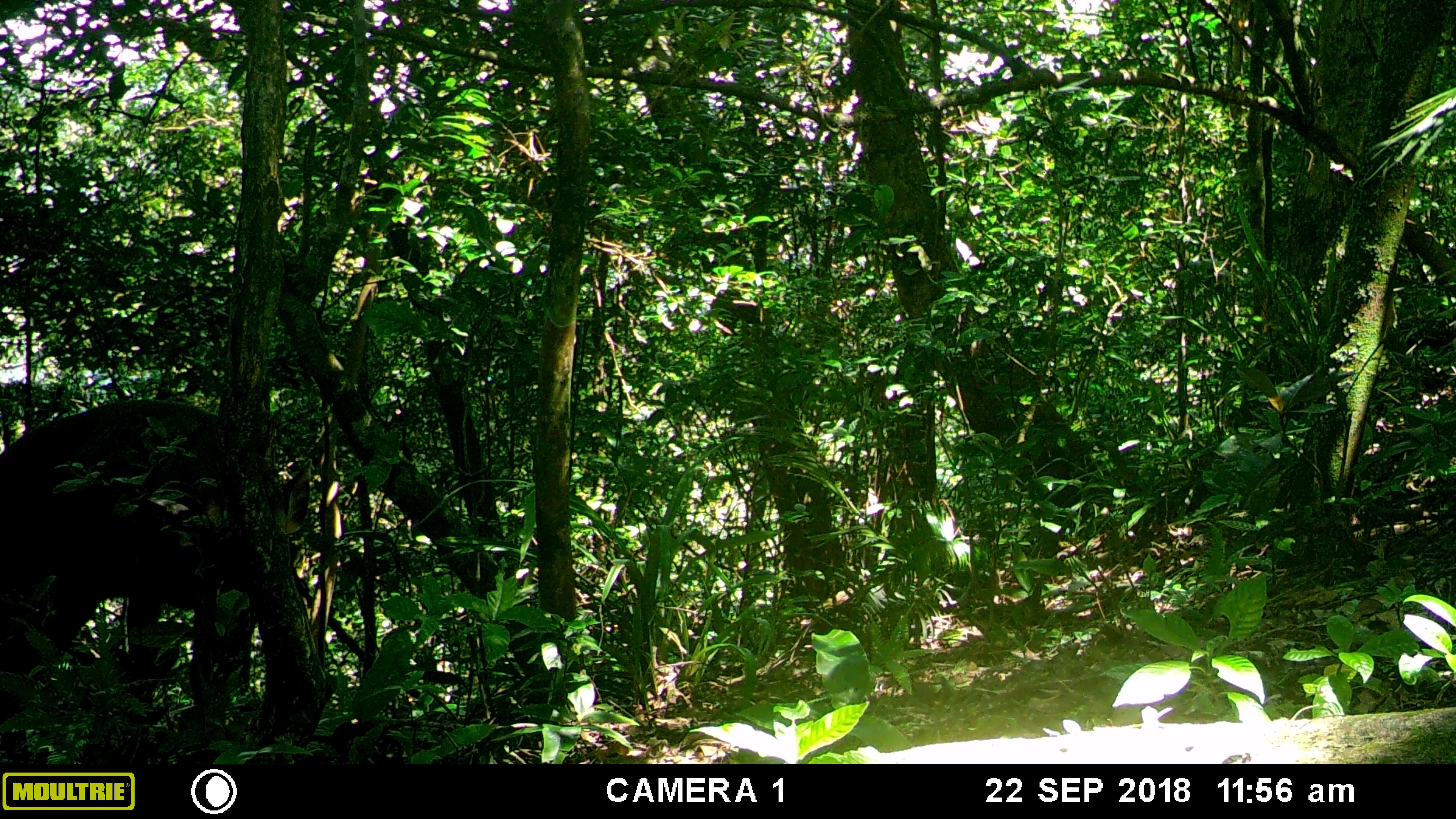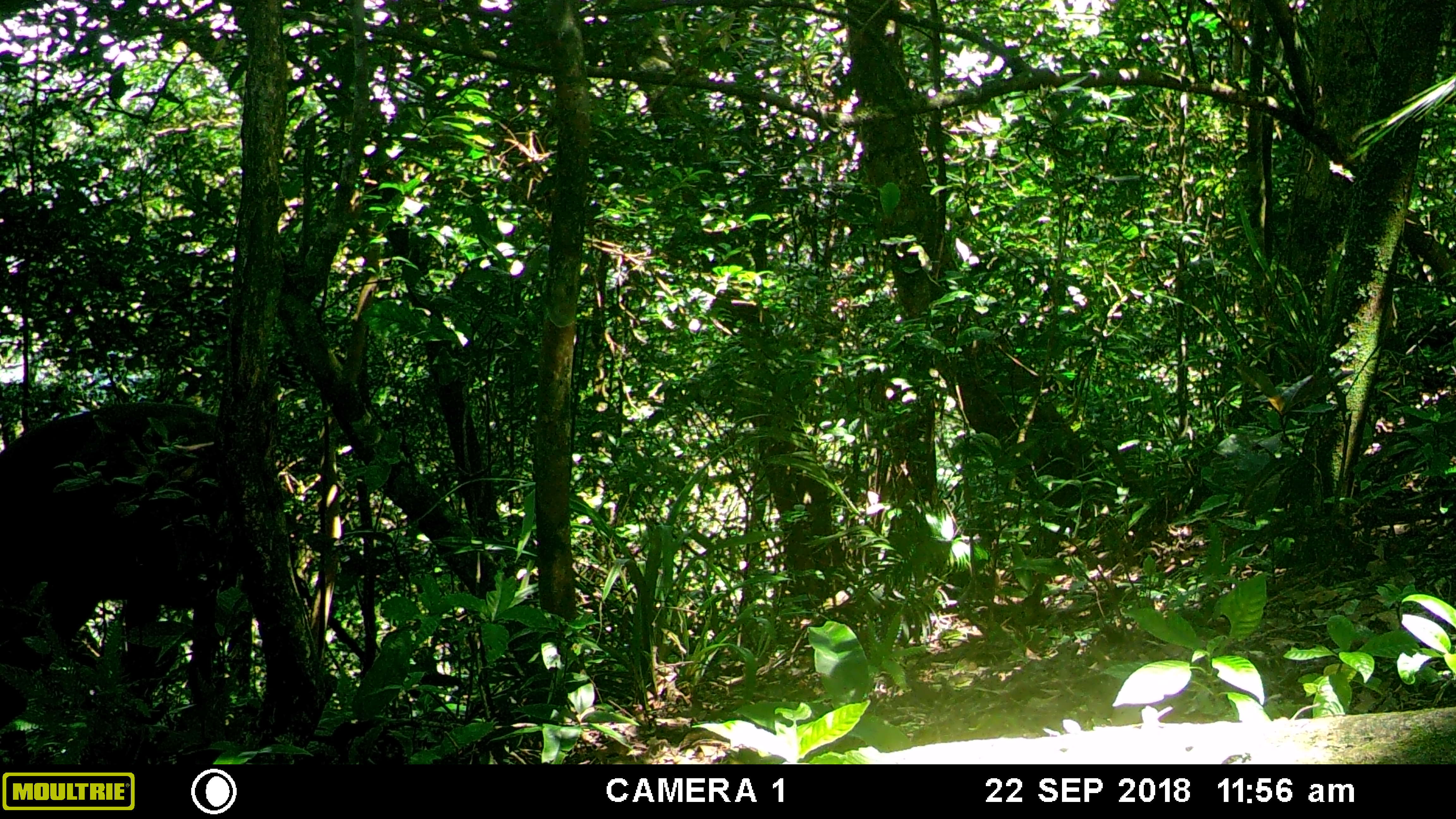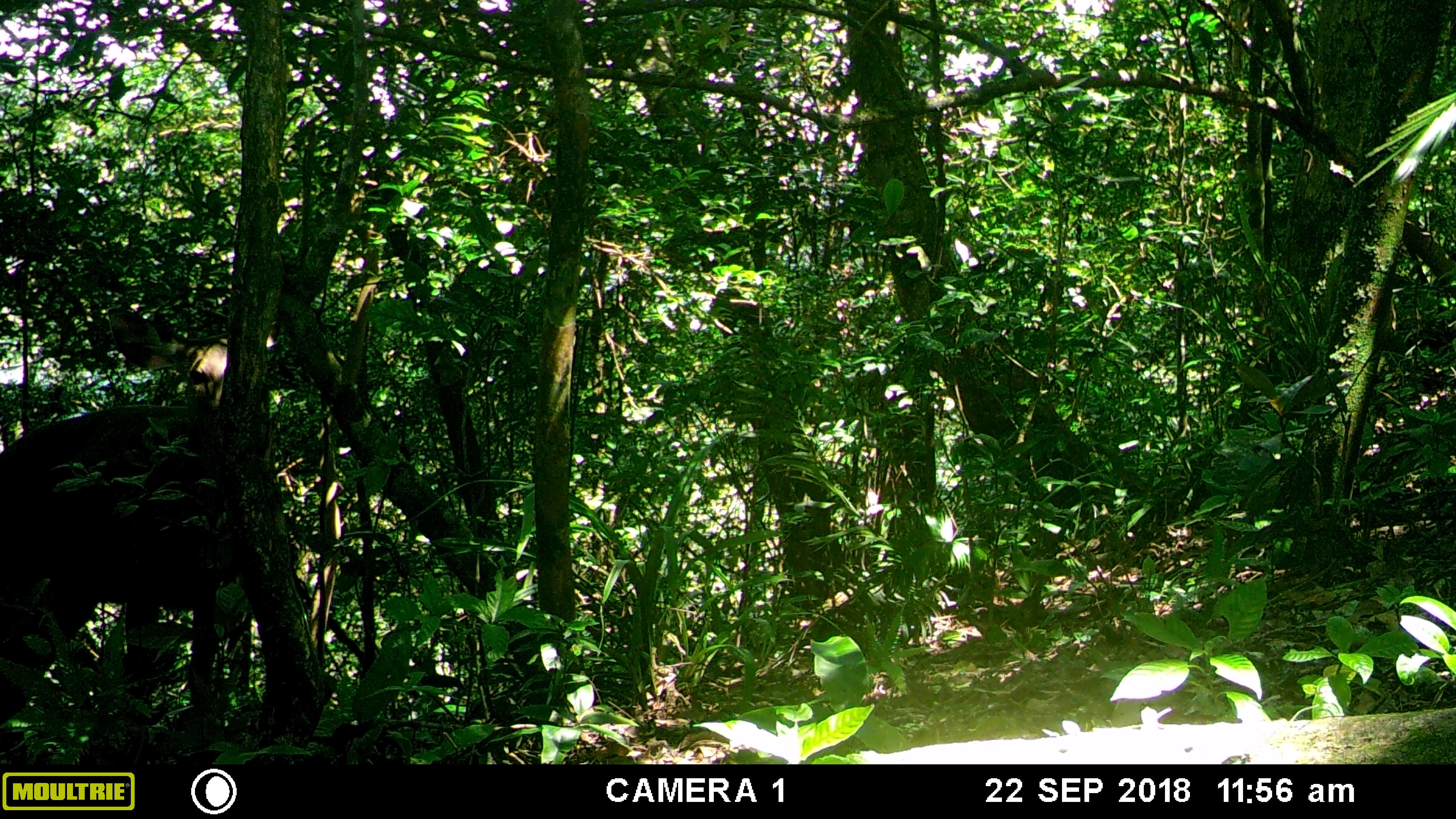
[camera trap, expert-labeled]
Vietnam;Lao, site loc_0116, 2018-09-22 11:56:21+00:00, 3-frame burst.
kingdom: Animalia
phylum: Chordata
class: Mammalia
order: Artiodactyla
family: Cervidae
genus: Rusa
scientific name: Rusa unicolor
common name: sambar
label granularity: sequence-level